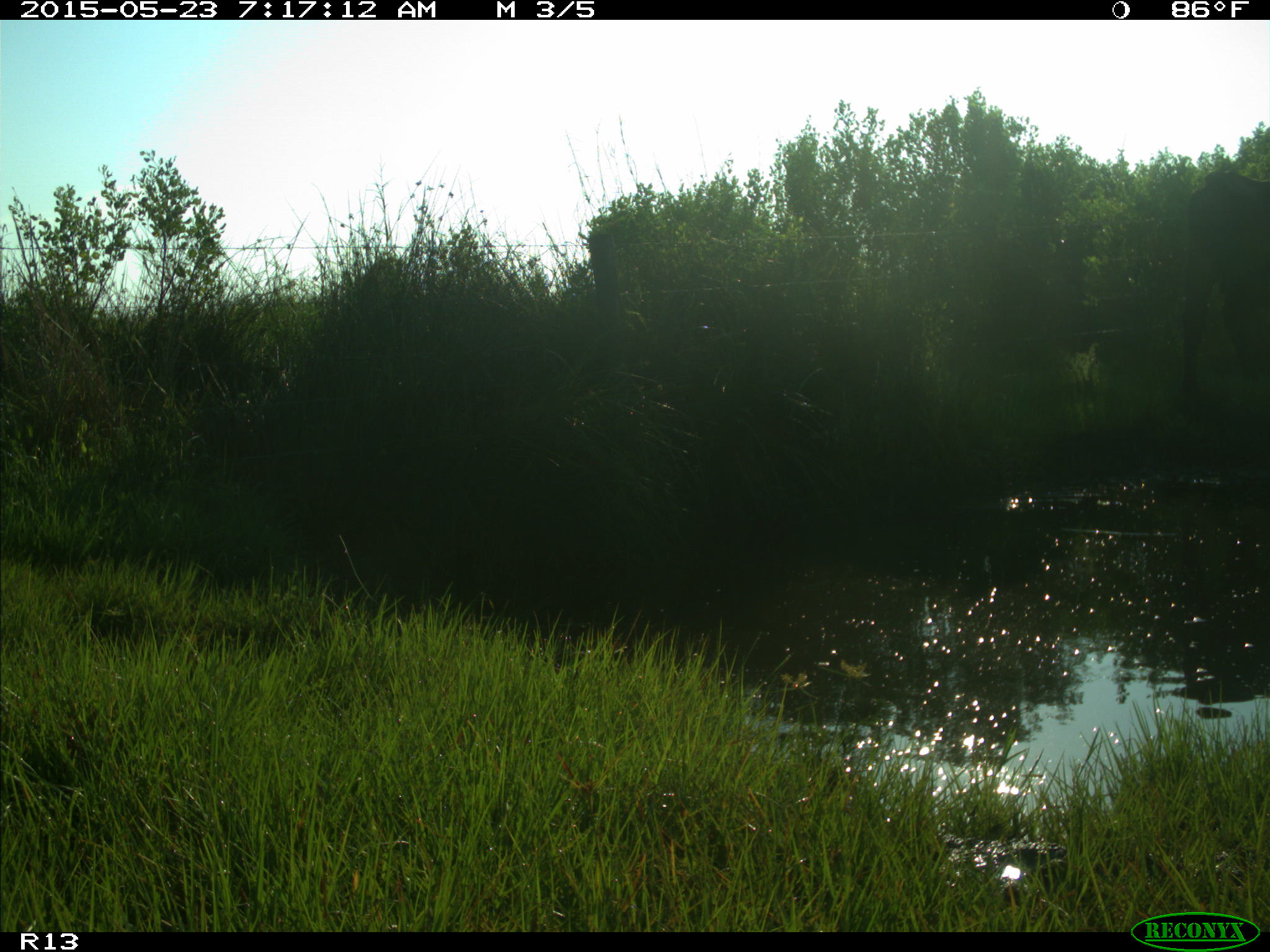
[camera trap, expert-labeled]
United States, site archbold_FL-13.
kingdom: Animalia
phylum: Chordata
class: Mammalia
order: Artiodactyla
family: Bovidae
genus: Bos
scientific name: Bos taurus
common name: domestic cow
Bos taurus (domestic cow).